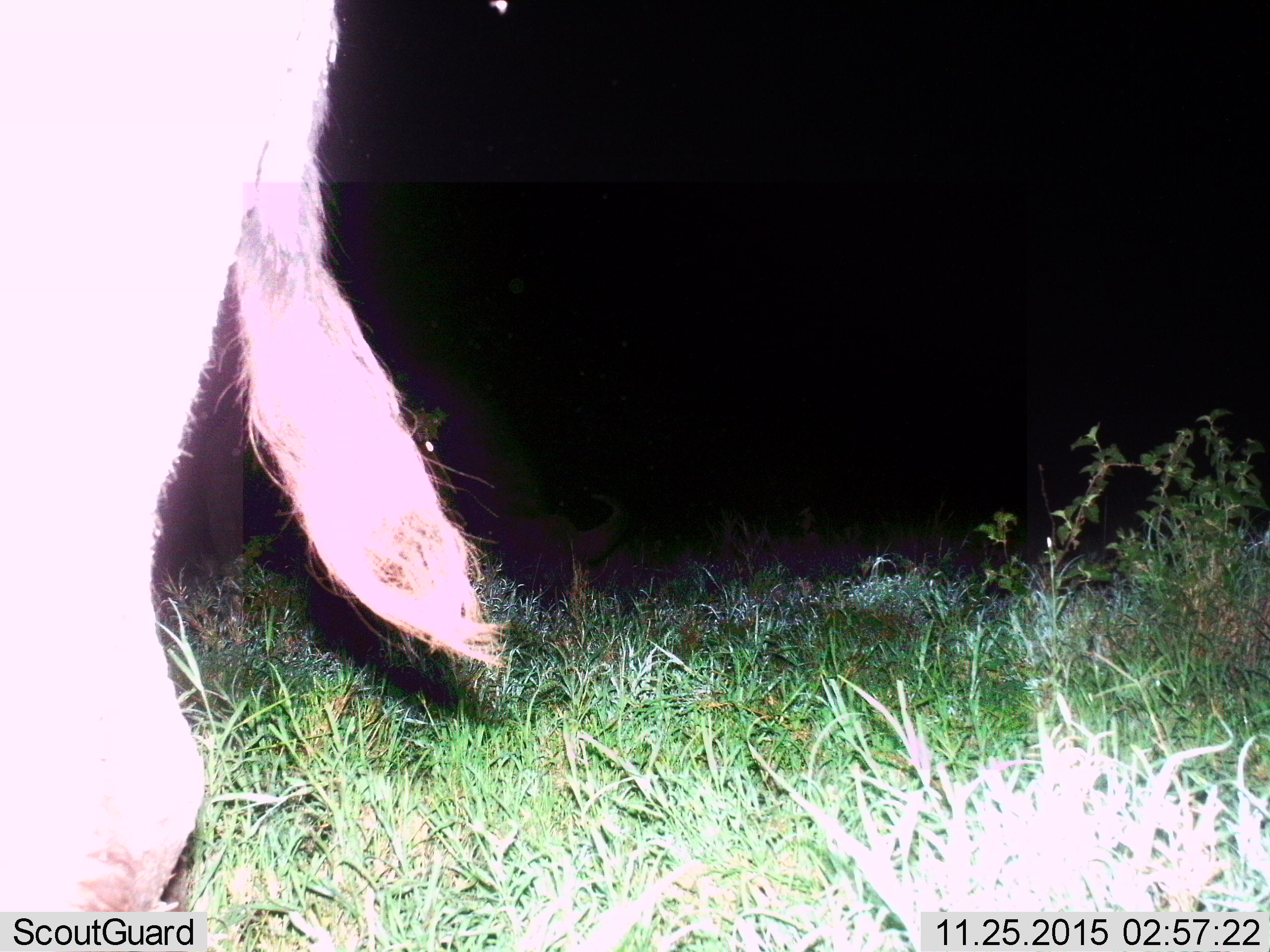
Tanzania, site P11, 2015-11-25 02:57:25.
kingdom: Animalia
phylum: Chordata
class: Mammalia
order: Artiodactyla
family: Bovidae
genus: Connochaetes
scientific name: Connochaetes taurinus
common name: blue wildebeest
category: wildebeest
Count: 1.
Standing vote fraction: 75%.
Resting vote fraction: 0%.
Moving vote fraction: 50%.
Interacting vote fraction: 0%.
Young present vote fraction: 0%.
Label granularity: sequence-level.